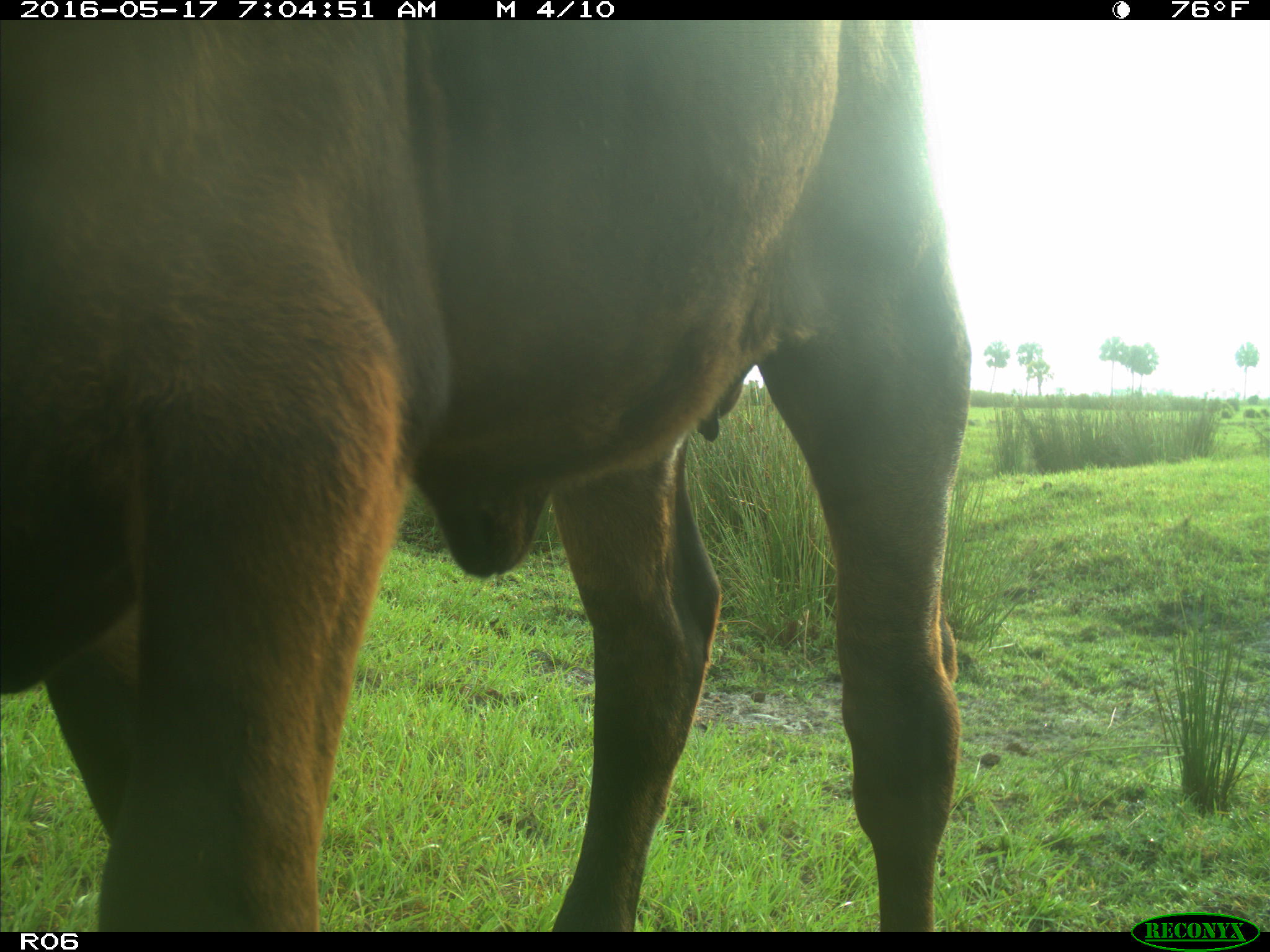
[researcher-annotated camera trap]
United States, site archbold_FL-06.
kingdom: Animalia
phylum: Chordata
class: Mammalia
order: Artiodactyla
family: Bovidae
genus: Bos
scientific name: Bos taurus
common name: domestic cow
Bos taurus (domestic cow).